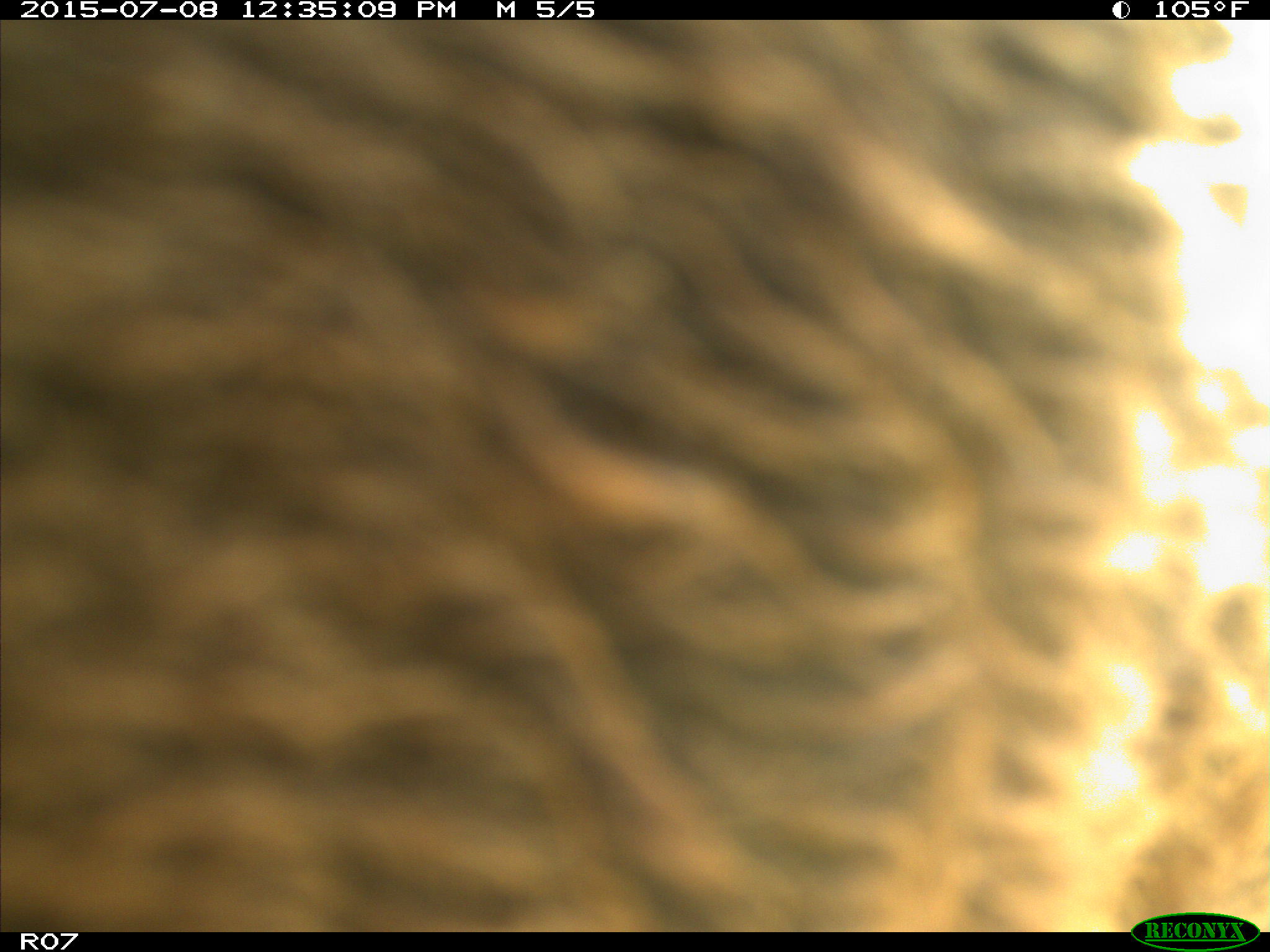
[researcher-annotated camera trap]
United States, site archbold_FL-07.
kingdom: Animalia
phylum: Chordata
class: Mammalia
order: Artiodactyla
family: Bovidae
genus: Bos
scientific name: Bos taurus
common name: domestic cow